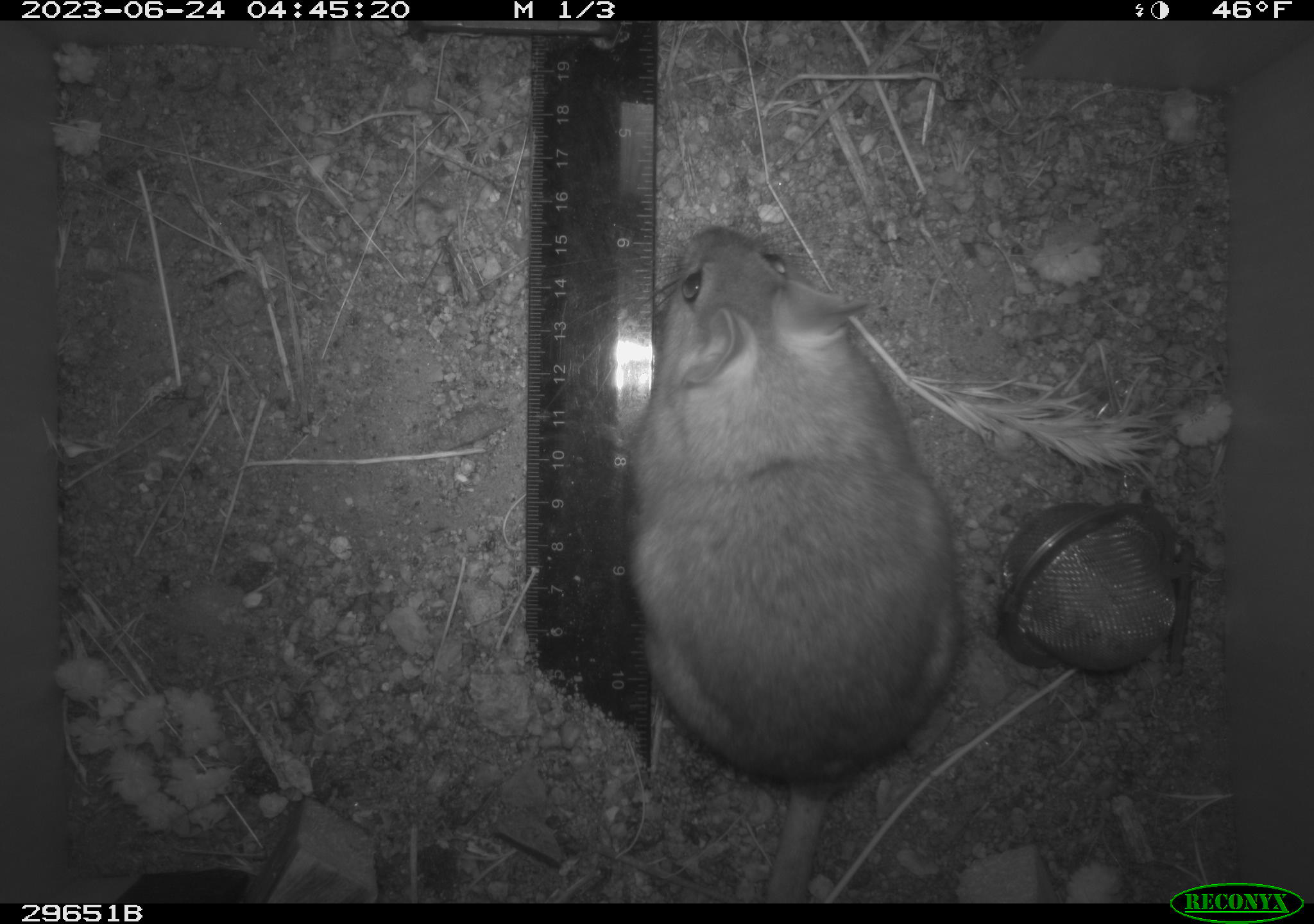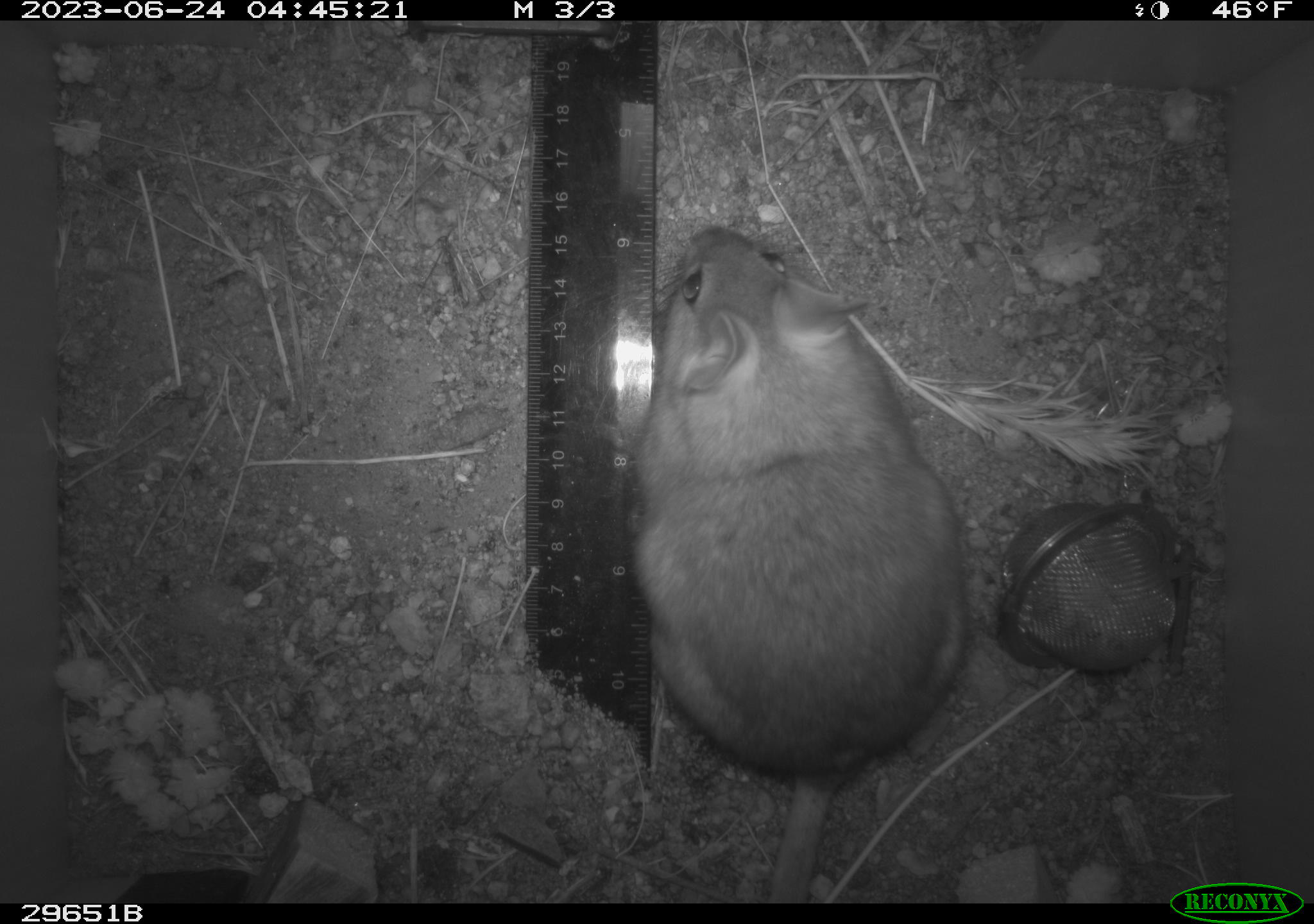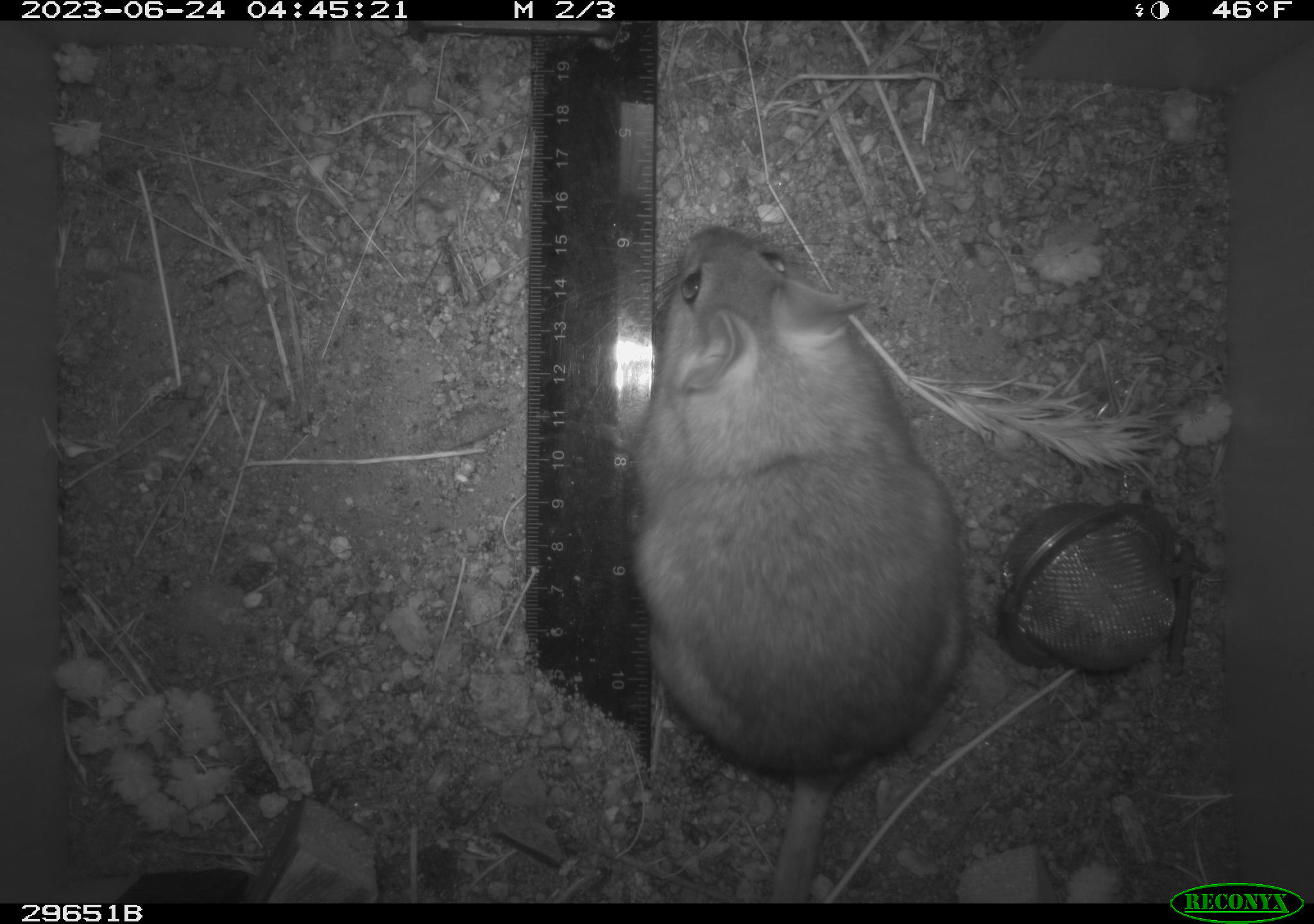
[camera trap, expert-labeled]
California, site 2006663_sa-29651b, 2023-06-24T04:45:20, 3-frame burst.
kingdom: Animalia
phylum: Chordata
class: Mammalia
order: Rodentia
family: Cricetidae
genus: Neotoma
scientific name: Neotoma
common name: pack rat or woodrat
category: neotoma species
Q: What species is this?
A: Neotoma species (pack rat or woodrat) (Neotoma).